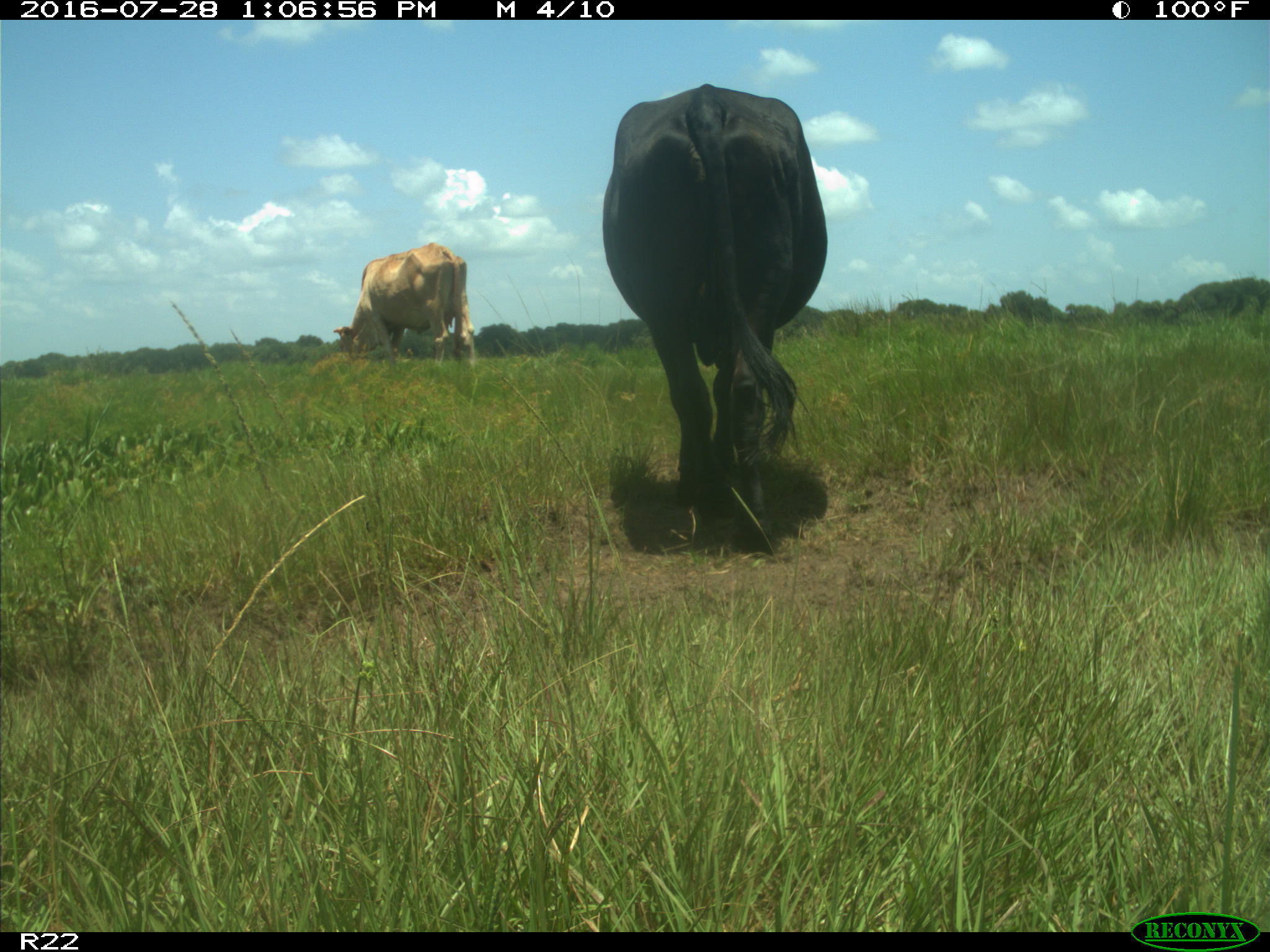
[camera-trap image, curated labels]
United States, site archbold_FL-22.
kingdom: Animalia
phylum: Chordata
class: Mammalia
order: Artiodactyla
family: Bovidae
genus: Bos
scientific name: Bos taurus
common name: domestic cow